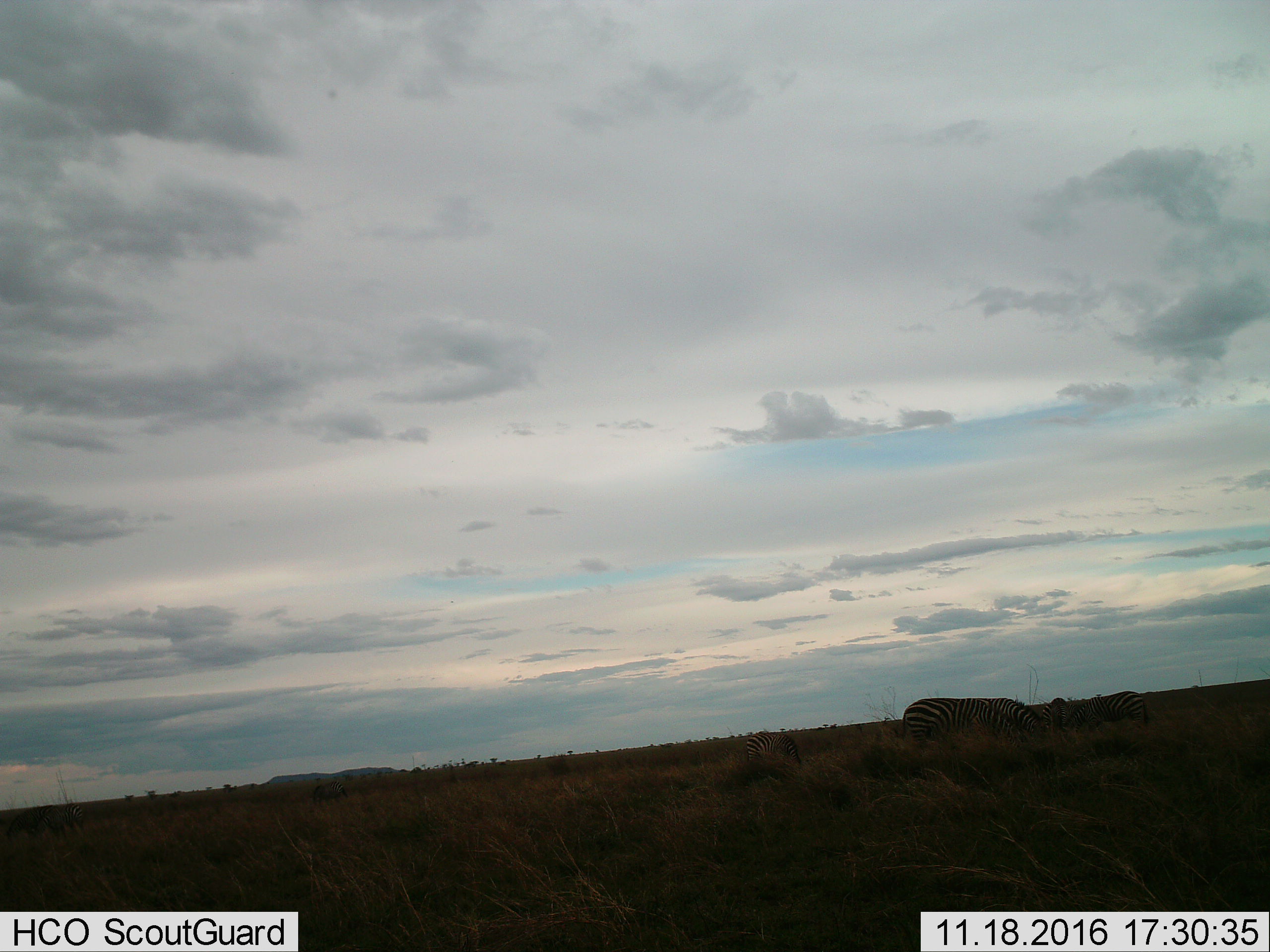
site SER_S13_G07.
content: unidentified animal